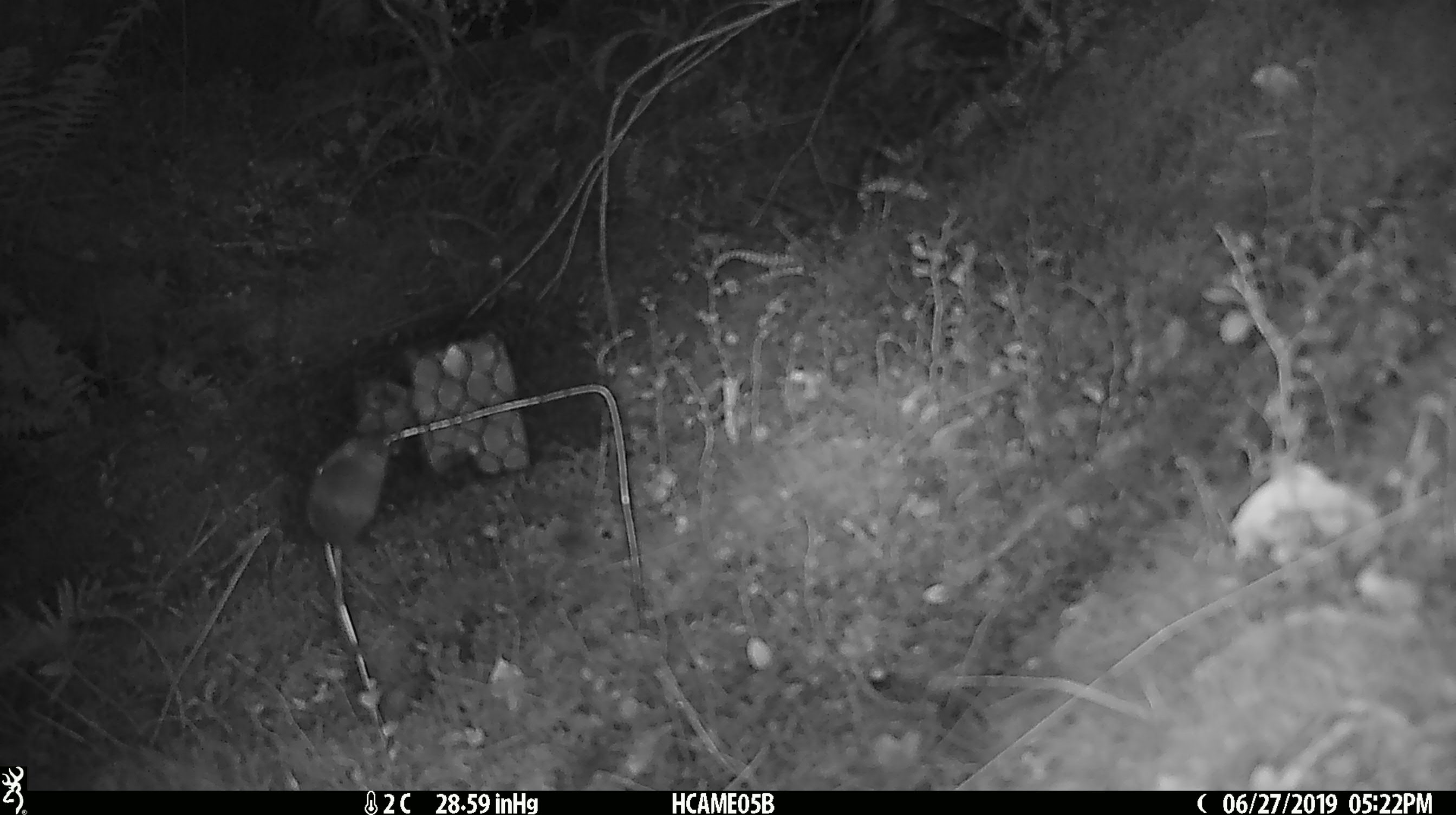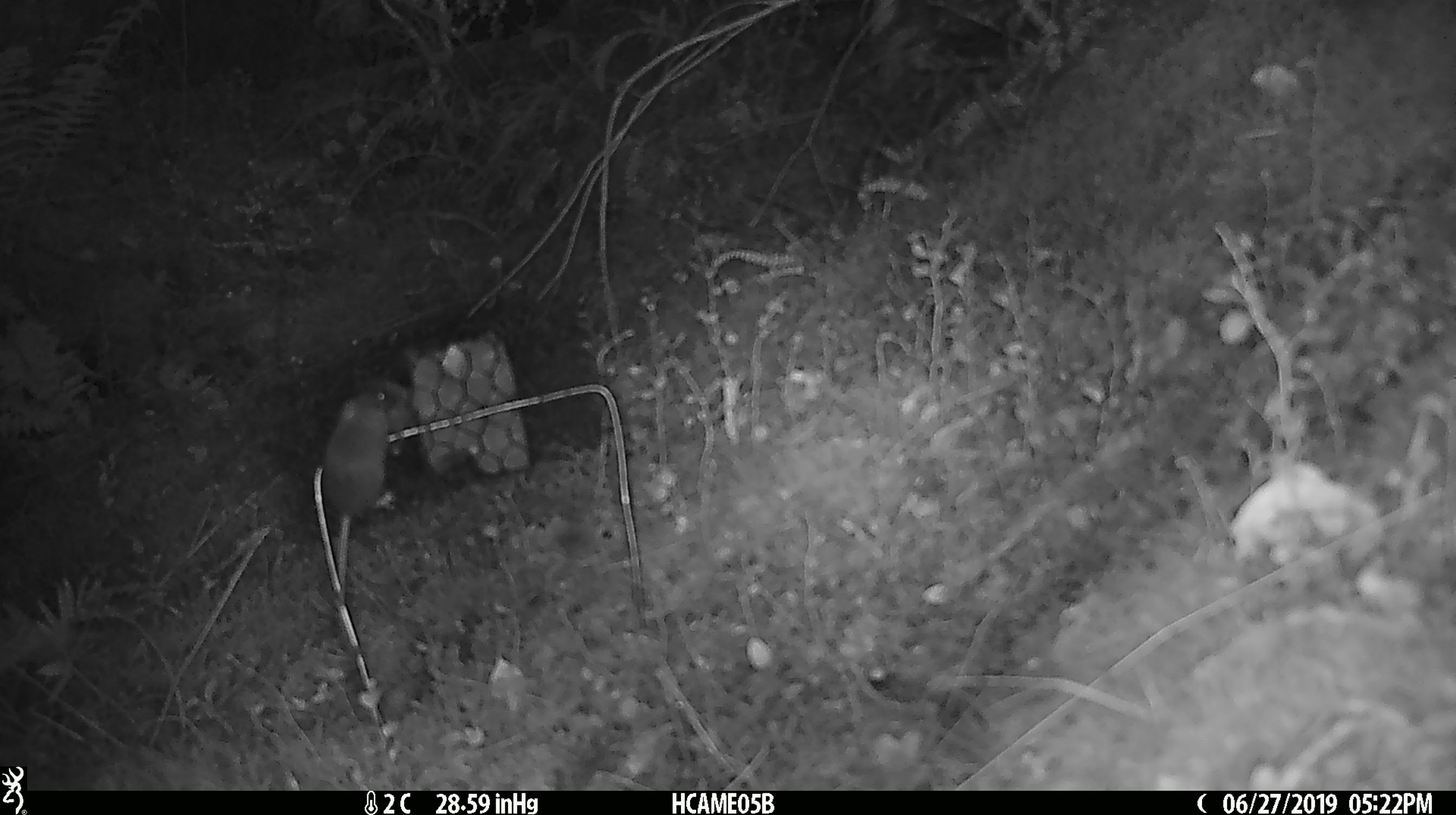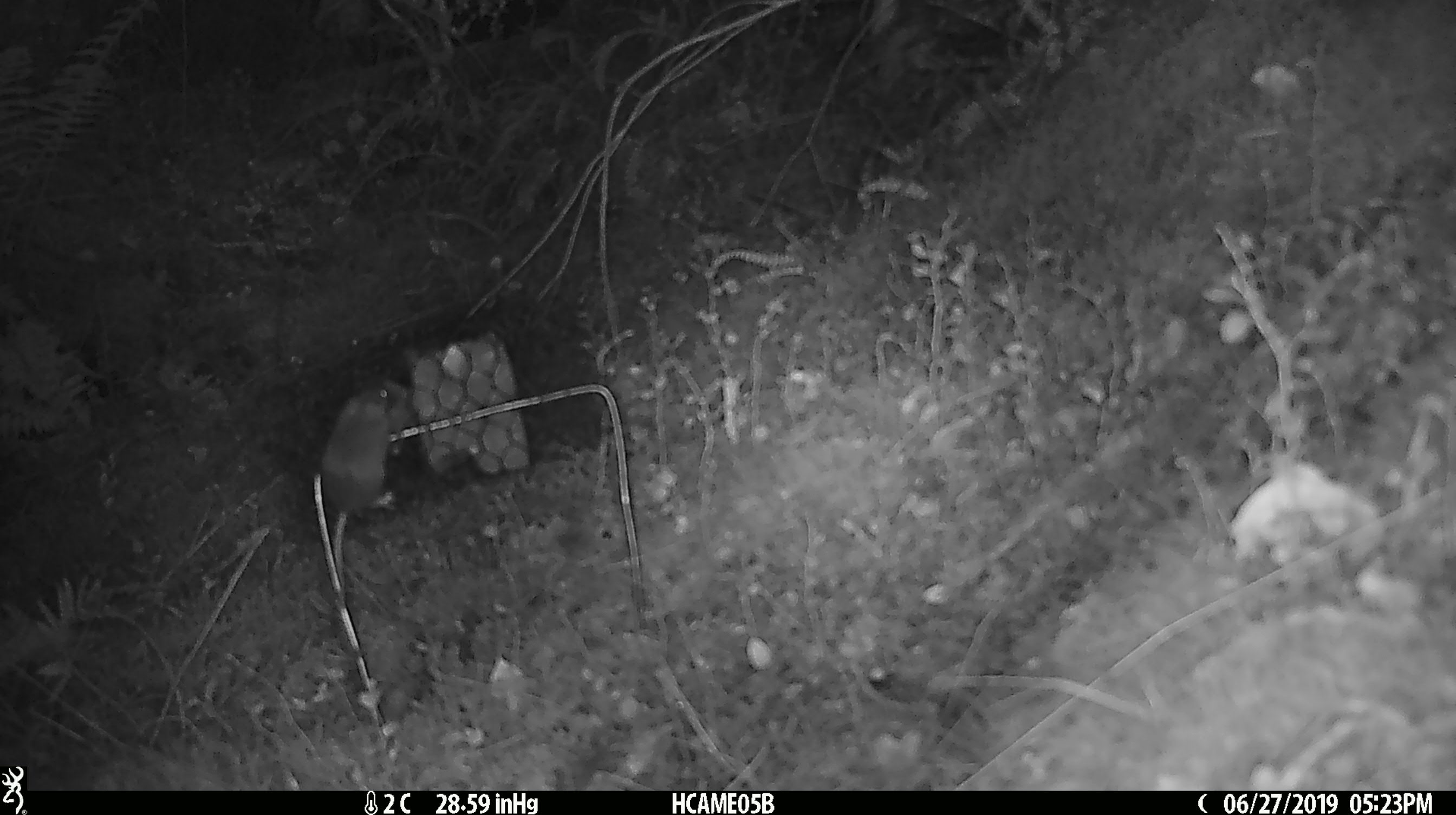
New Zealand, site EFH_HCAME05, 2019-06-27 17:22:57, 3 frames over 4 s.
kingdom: Animalia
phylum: Chordata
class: Mammalia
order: Rodentia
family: Muridae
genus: Mus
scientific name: Mus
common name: mouse